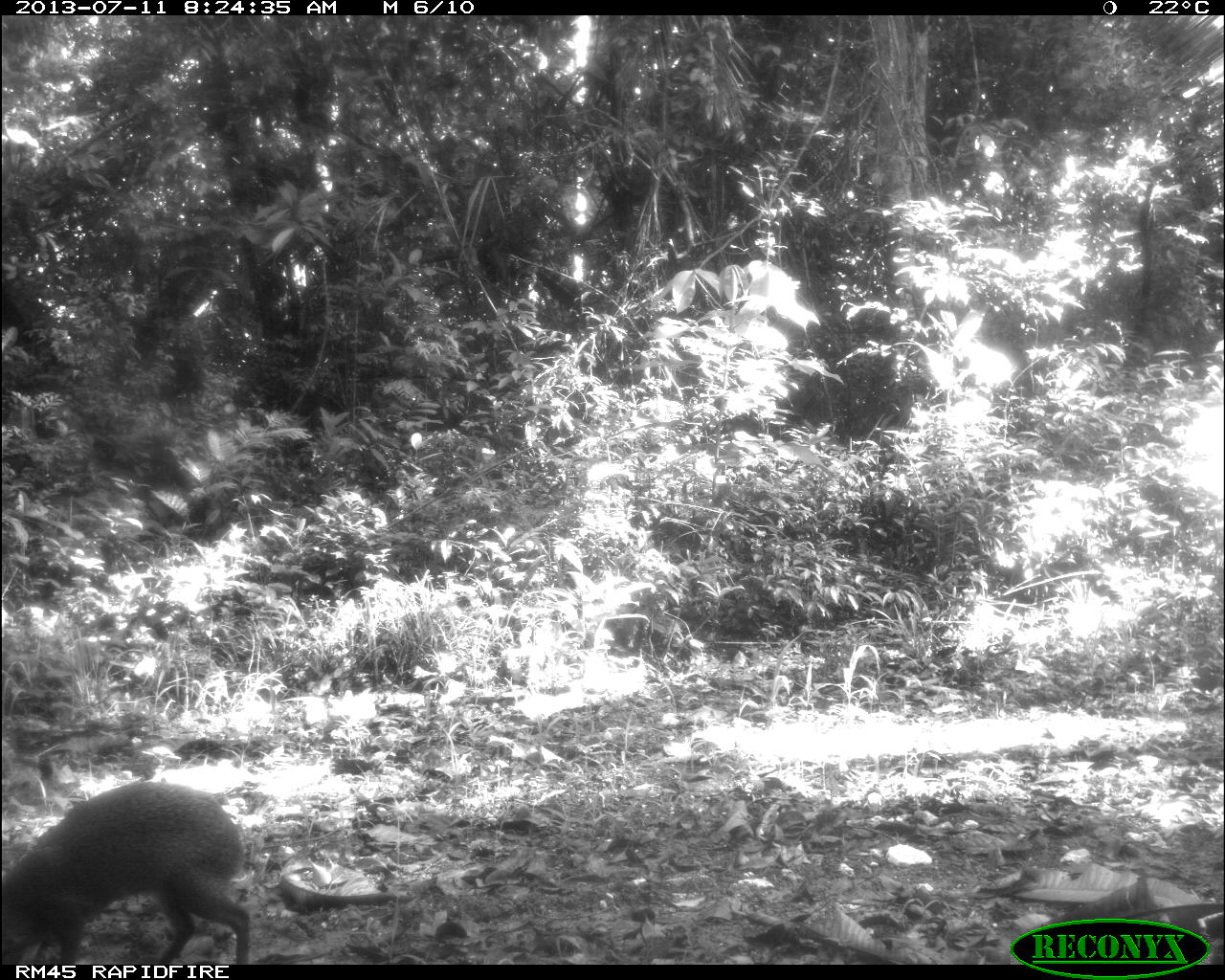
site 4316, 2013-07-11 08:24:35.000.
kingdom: Animalia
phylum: Chordata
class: Mammalia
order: Rodentia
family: Dasyproctidae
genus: Dasyprocta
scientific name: Dasyprocta punctata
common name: central american agouti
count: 1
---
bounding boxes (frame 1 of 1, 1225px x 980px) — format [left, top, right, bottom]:
dasyprocta punctata: [0, 777, 255, 963]